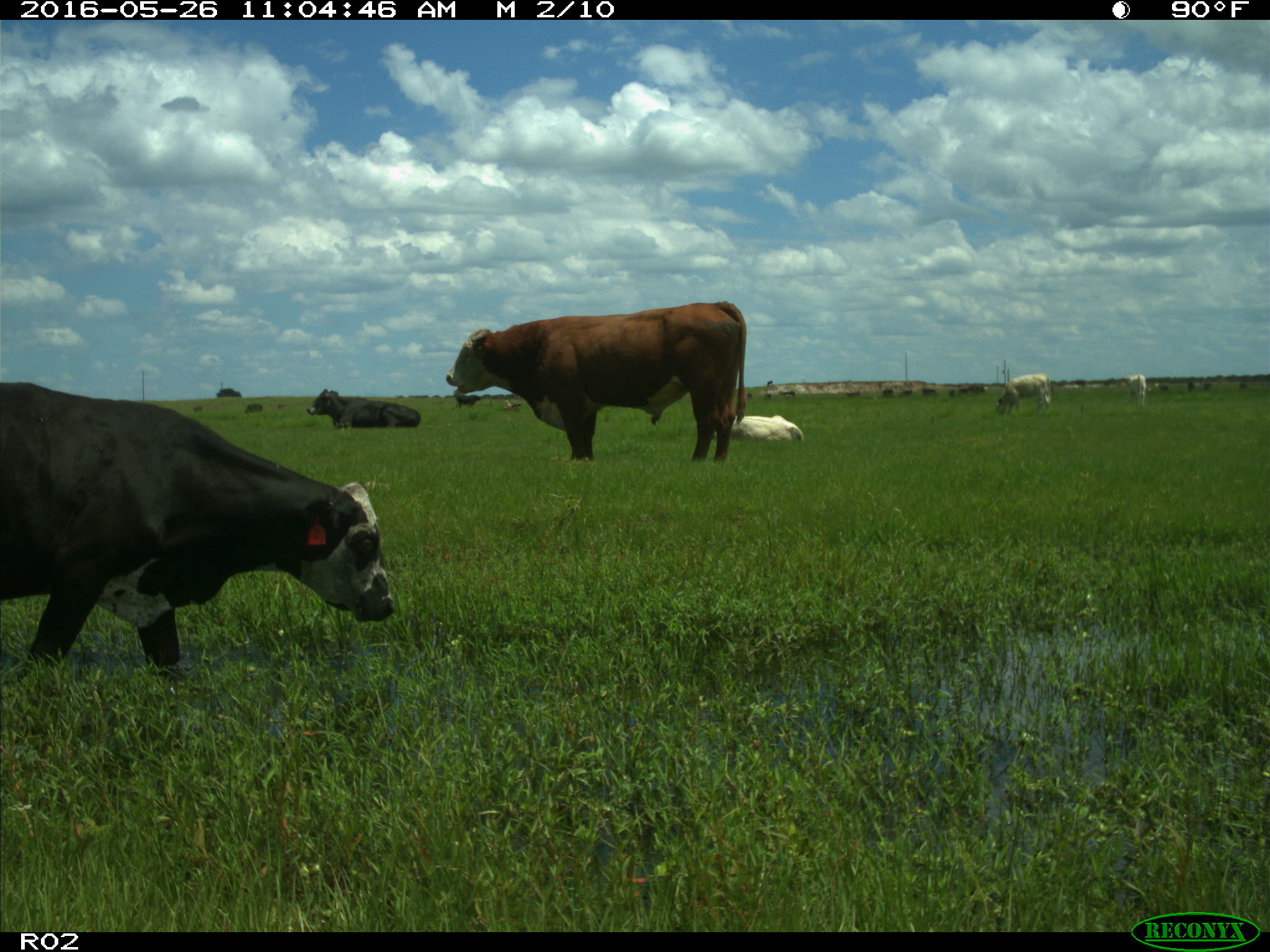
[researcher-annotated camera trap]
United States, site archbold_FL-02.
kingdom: Animalia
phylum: Chordata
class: Mammalia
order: Artiodactyla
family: Bovidae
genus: Bos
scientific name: Bos taurus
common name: domestic cow